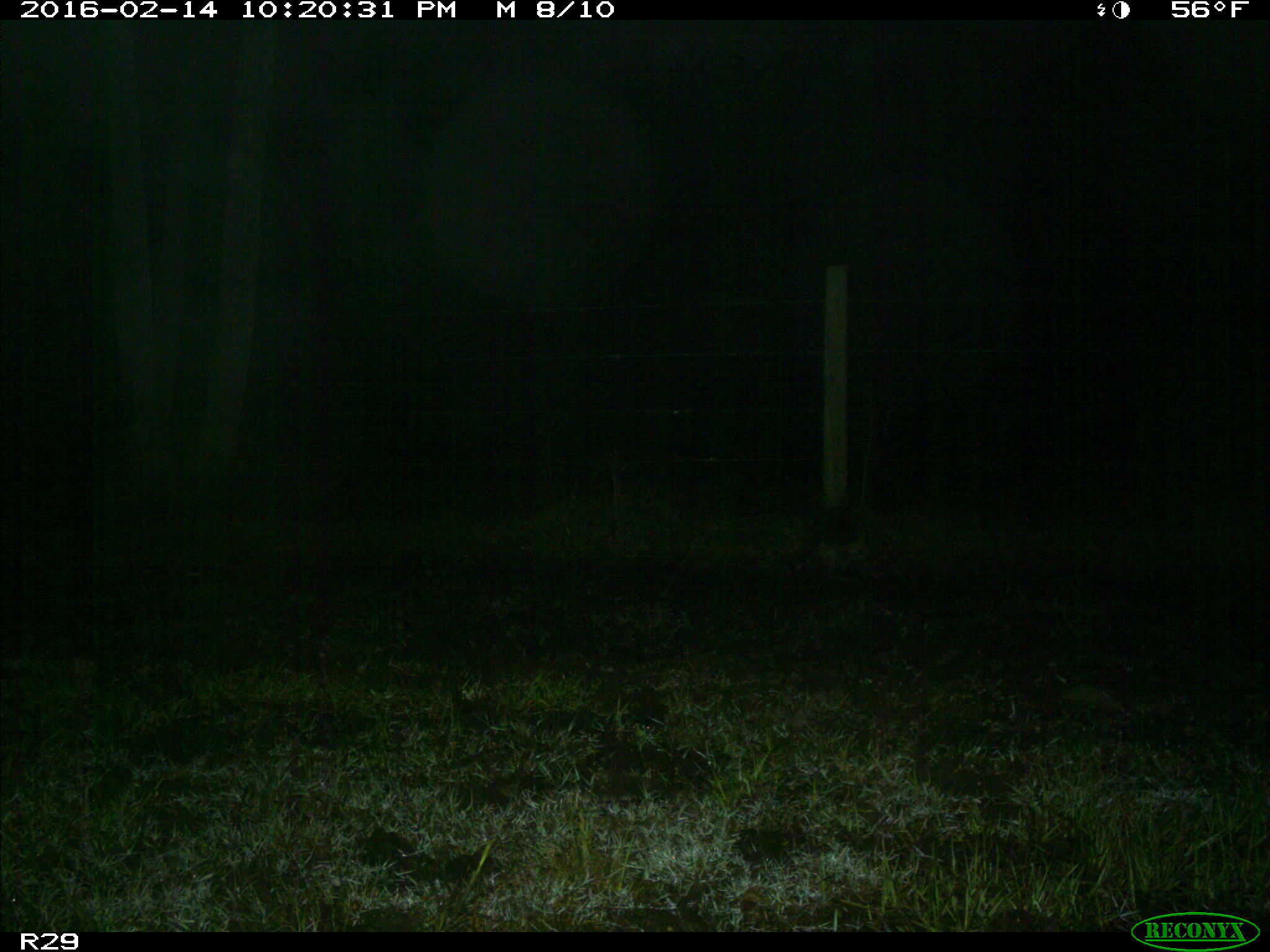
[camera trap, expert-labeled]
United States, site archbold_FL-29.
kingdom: Animalia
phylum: Chordata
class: Mammalia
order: Carnivora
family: Procyonidae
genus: Procyon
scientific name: Procyon lotor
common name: common raccoon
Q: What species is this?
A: Procyon lotor (common raccoon).